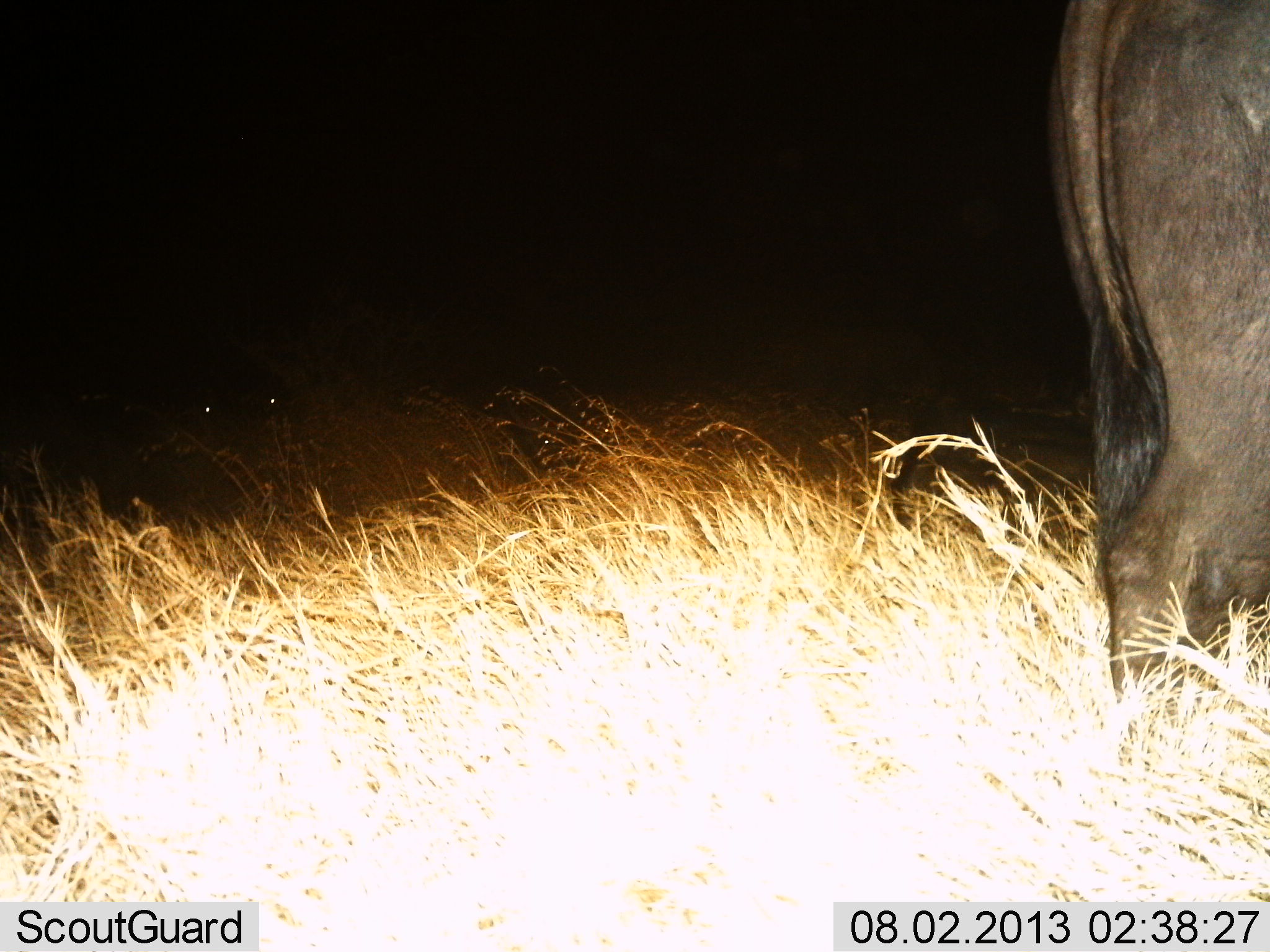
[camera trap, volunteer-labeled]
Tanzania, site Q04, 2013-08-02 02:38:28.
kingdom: Animalia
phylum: Chordata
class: Mammalia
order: Artiodactyla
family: Bovidae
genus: Syncerus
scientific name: Syncerus caffer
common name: cape buffalo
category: buffalo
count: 1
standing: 100%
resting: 0%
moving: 0%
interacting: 0%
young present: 0%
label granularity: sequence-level